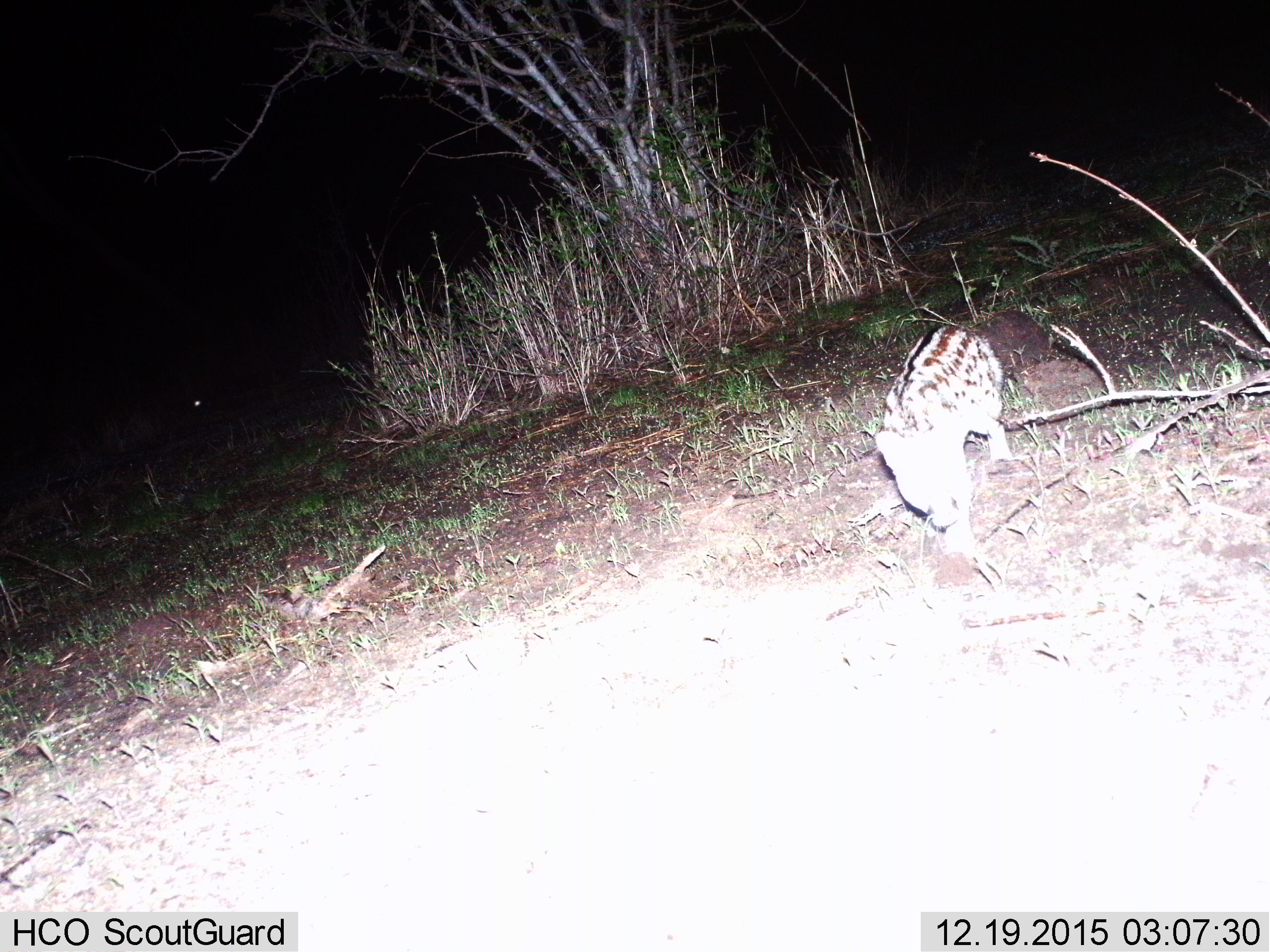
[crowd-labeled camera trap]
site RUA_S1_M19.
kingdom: Animalia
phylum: Chordata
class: Mammalia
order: Carnivora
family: Viverridae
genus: Genetta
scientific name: Genetta genetta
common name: small-spotted genet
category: genetcommonsmallspotted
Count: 1.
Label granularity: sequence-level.